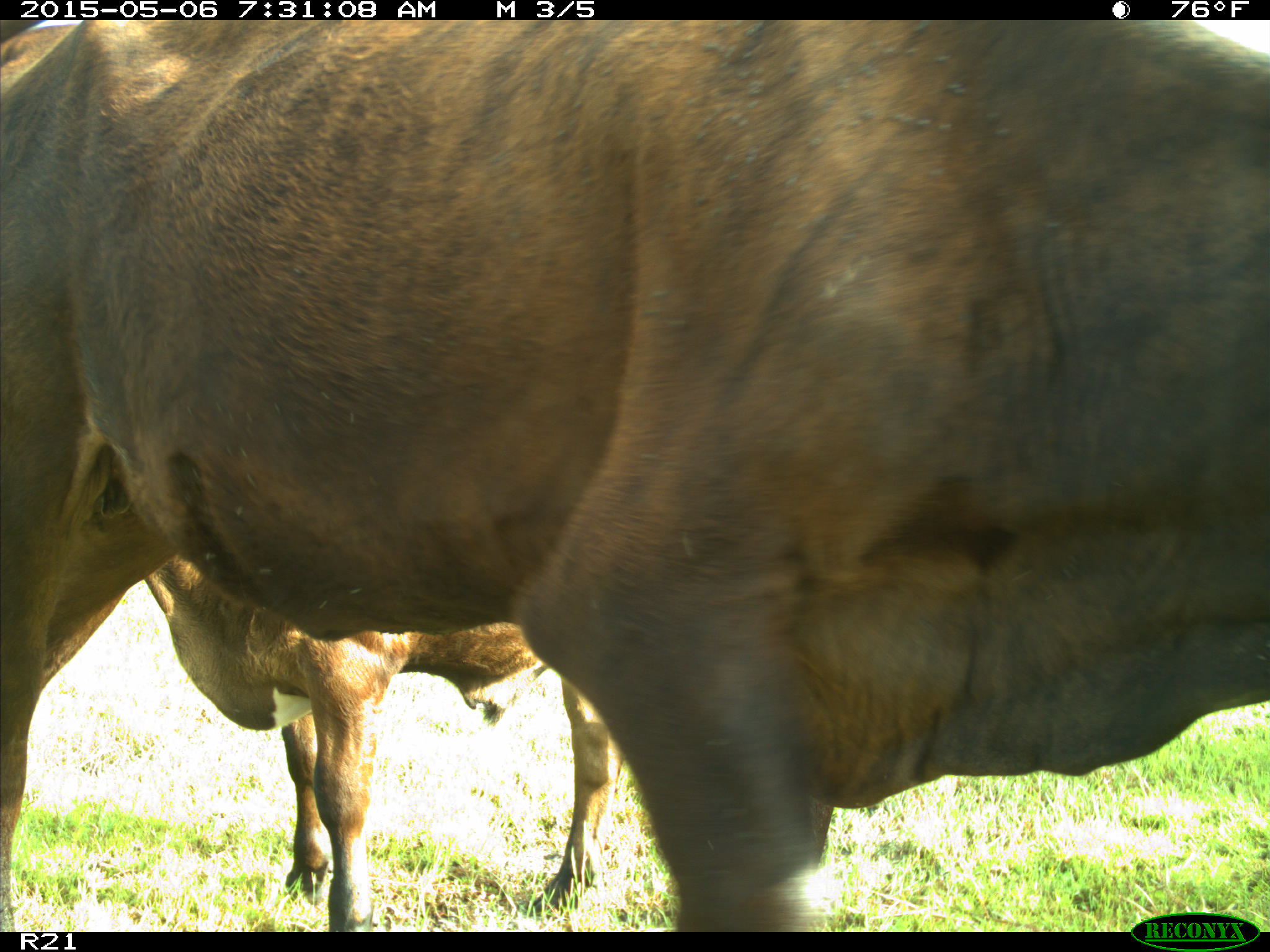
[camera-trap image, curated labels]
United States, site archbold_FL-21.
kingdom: Animalia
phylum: Chordata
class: Mammalia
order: Artiodactyla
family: Bovidae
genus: Bos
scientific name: Bos taurus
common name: domestic cow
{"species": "Bos taurus (domestic cow)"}